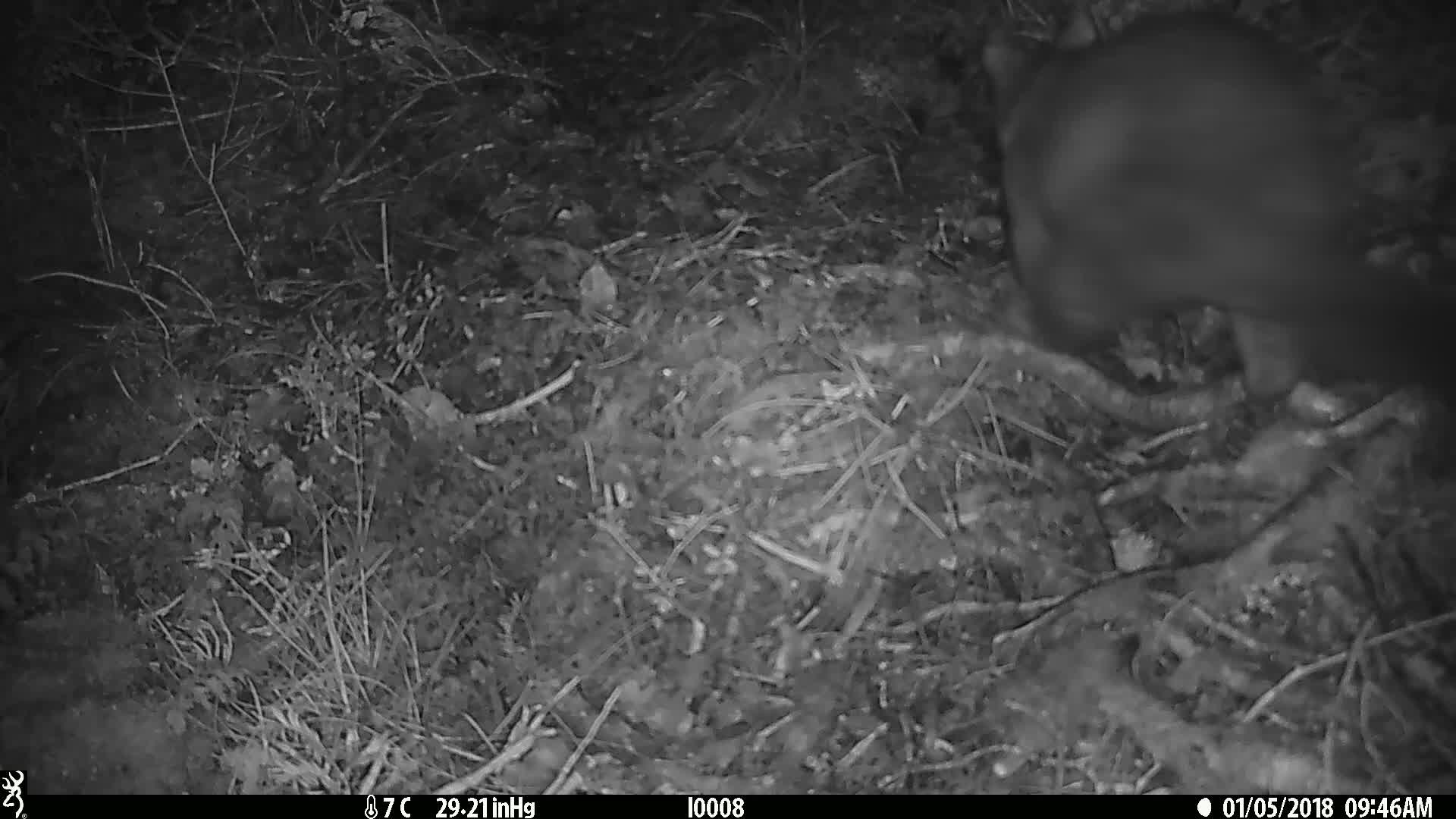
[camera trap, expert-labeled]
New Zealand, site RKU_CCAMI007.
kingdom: Animalia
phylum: Chordata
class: Mammalia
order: Diprotodontia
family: Phalangeridae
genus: Trichosurus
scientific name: Trichosurus vulpecula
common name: common brushtail possum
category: possum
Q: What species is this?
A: Possum (common brushtail possum) (Trichosurus vulpecula).